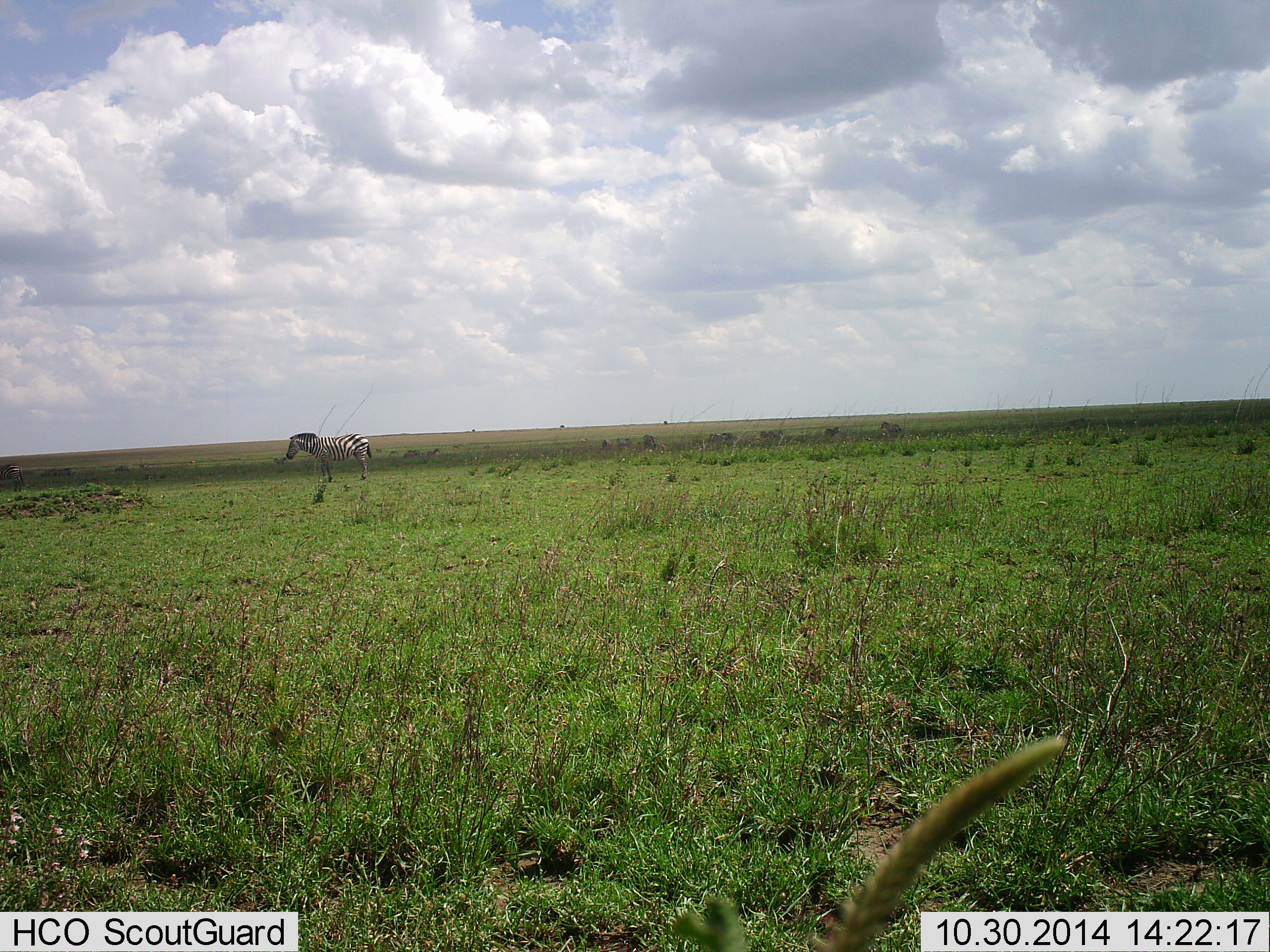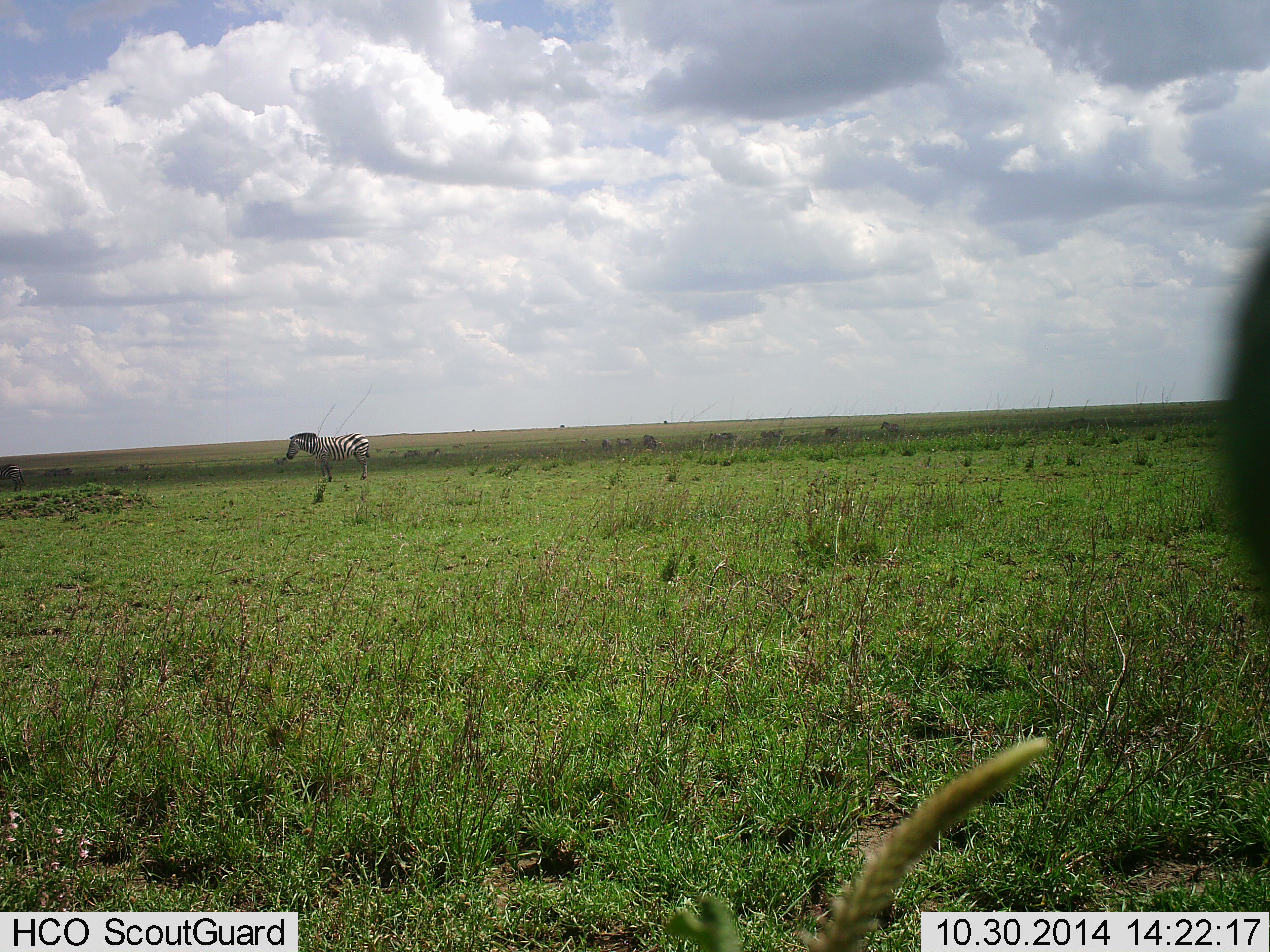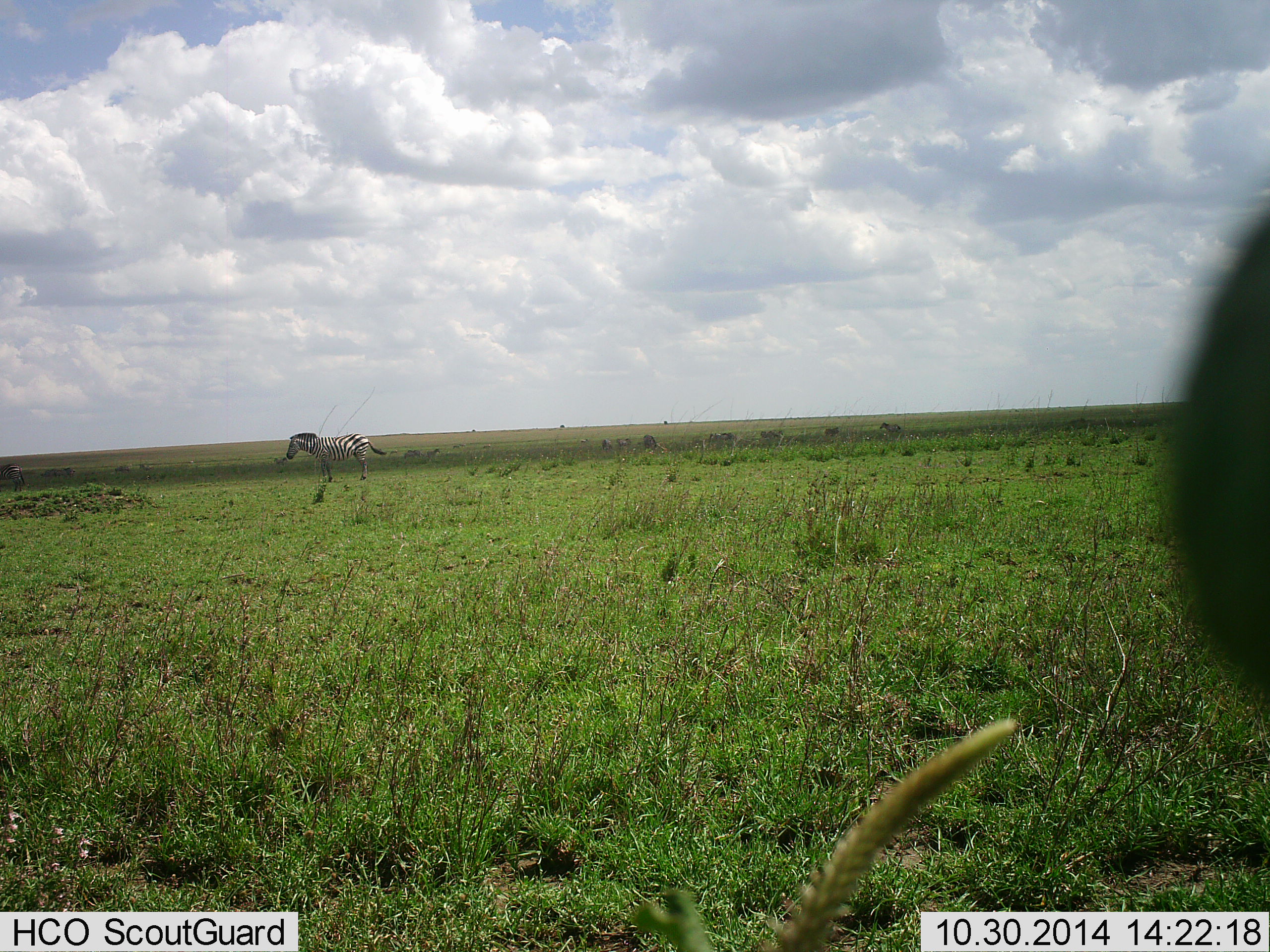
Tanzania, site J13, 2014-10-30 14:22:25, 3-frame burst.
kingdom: Animalia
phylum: Chordata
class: Mammalia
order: Perissodactyla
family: Equidae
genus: Equus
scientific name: Equus quagga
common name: plains zebra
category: zebra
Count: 1.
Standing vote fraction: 100%.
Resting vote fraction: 0%.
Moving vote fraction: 0%.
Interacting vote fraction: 0%.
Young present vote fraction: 0%.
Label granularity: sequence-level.